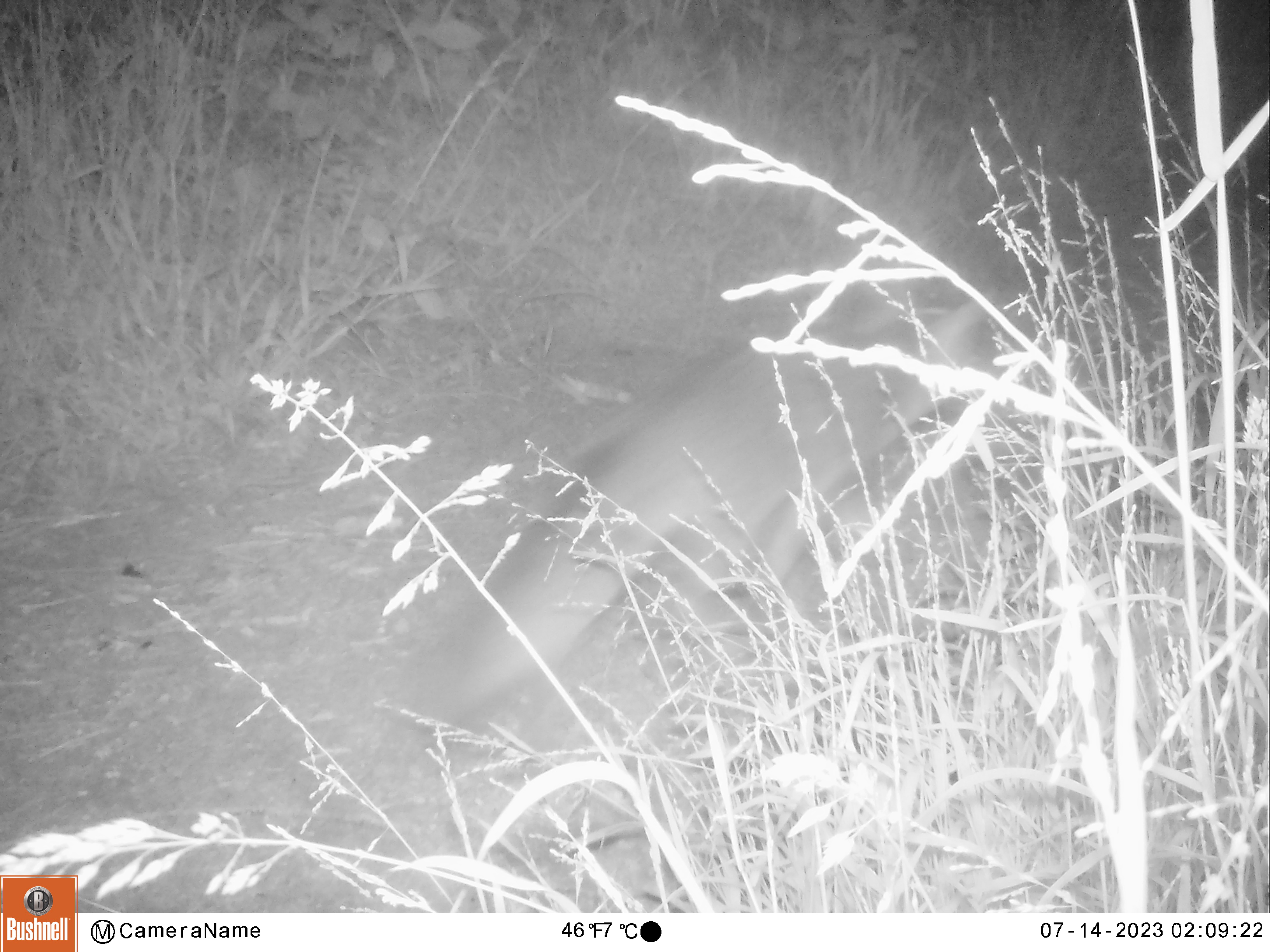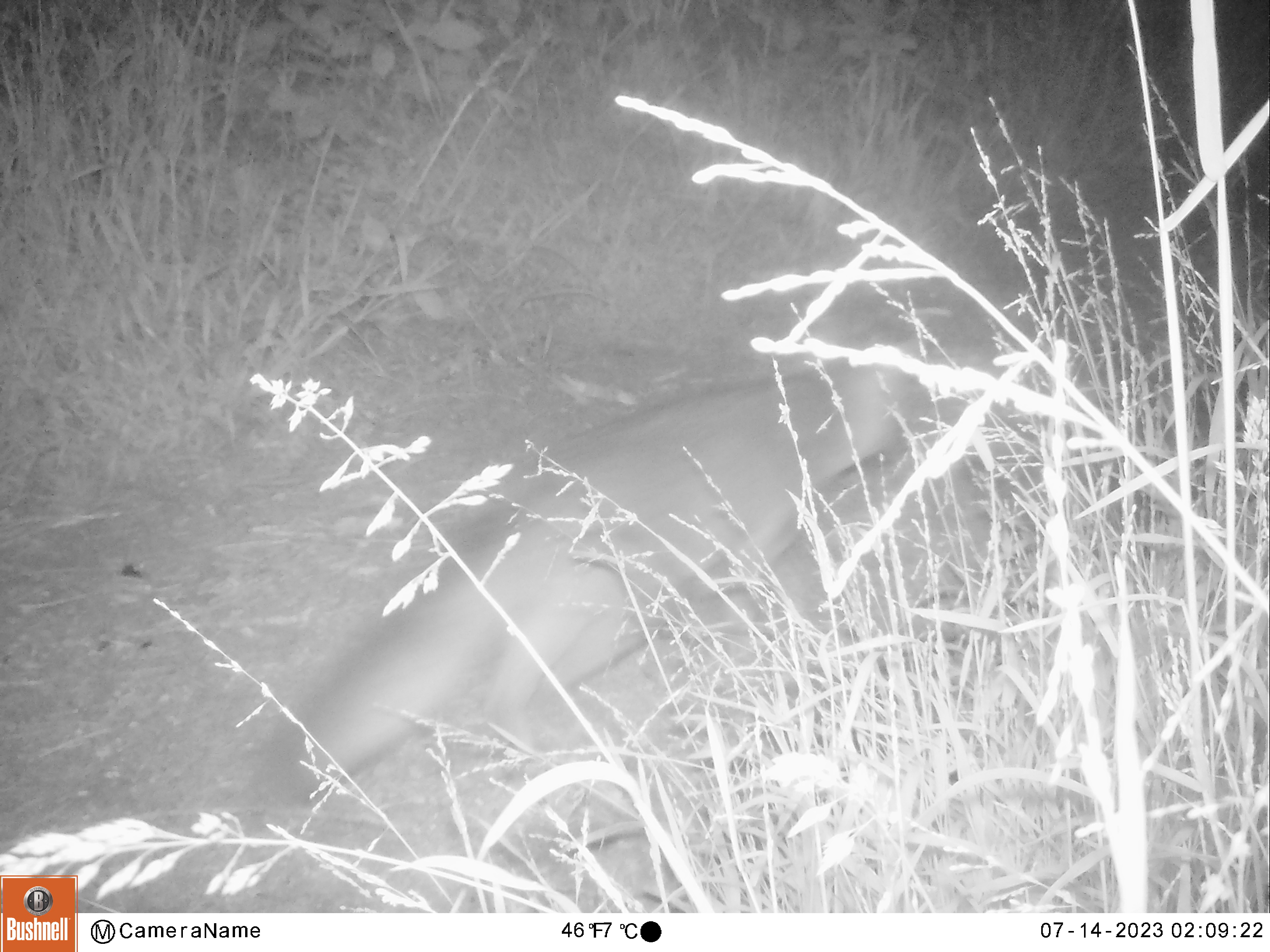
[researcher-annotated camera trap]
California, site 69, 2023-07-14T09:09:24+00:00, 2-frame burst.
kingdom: Animalia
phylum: Chordata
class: Mammalia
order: Carnivora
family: Canidae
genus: Urocyon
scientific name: Urocyon cinereoargenteus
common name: gray fox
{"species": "gray fox (Urocyon cinereoargenteus)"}